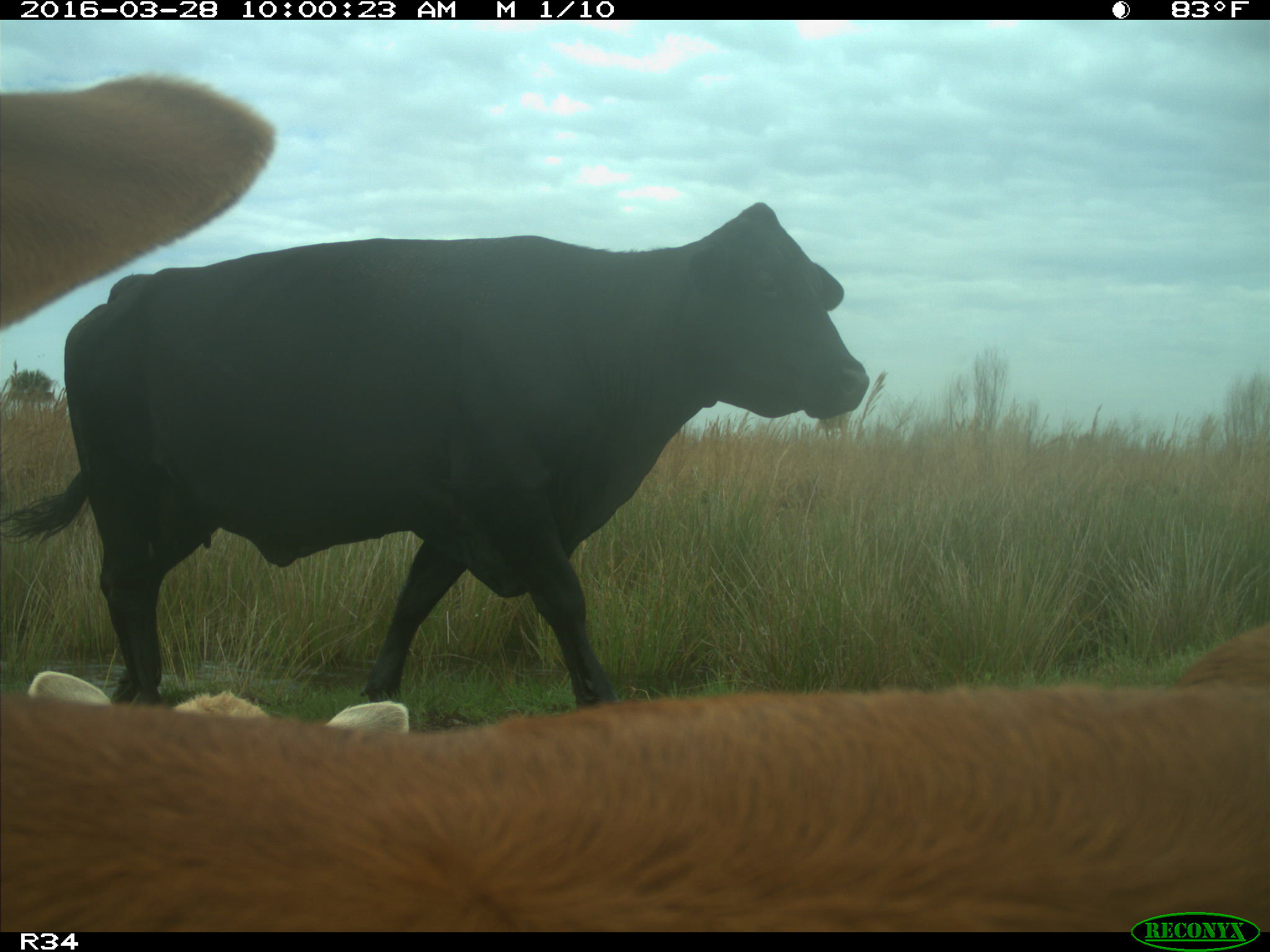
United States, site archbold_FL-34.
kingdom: Animalia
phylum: Chordata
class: Mammalia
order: Artiodactyla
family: Bovidae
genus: Bos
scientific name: Bos taurus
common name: domestic cow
Bos taurus (domestic cow).